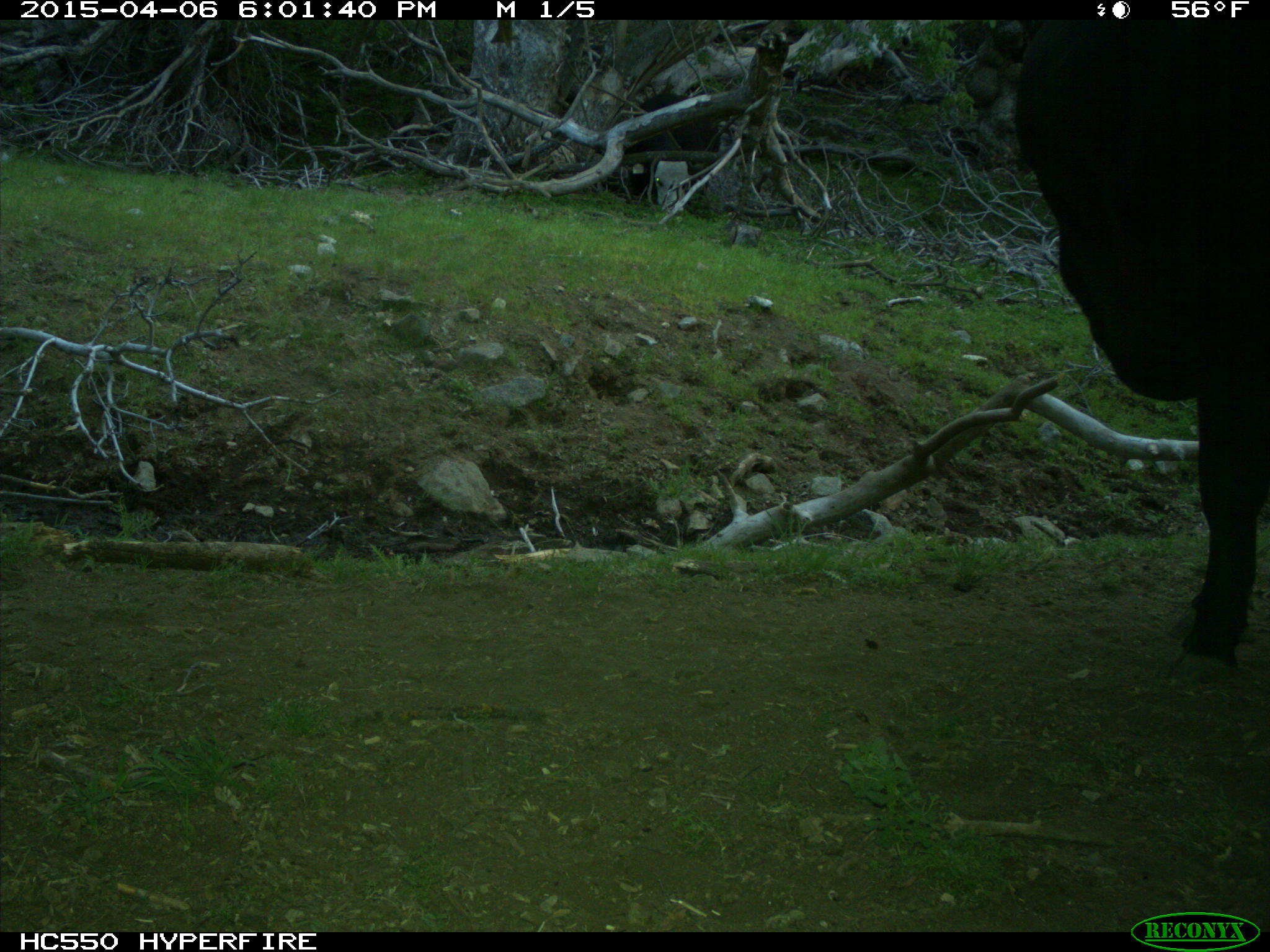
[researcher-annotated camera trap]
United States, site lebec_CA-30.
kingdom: Animalia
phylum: Chordata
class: Mammalia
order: Artiodactyla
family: Bovidae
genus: Bos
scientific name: Bos taurus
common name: domestic cow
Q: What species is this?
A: Bos taurus (domestic cow).